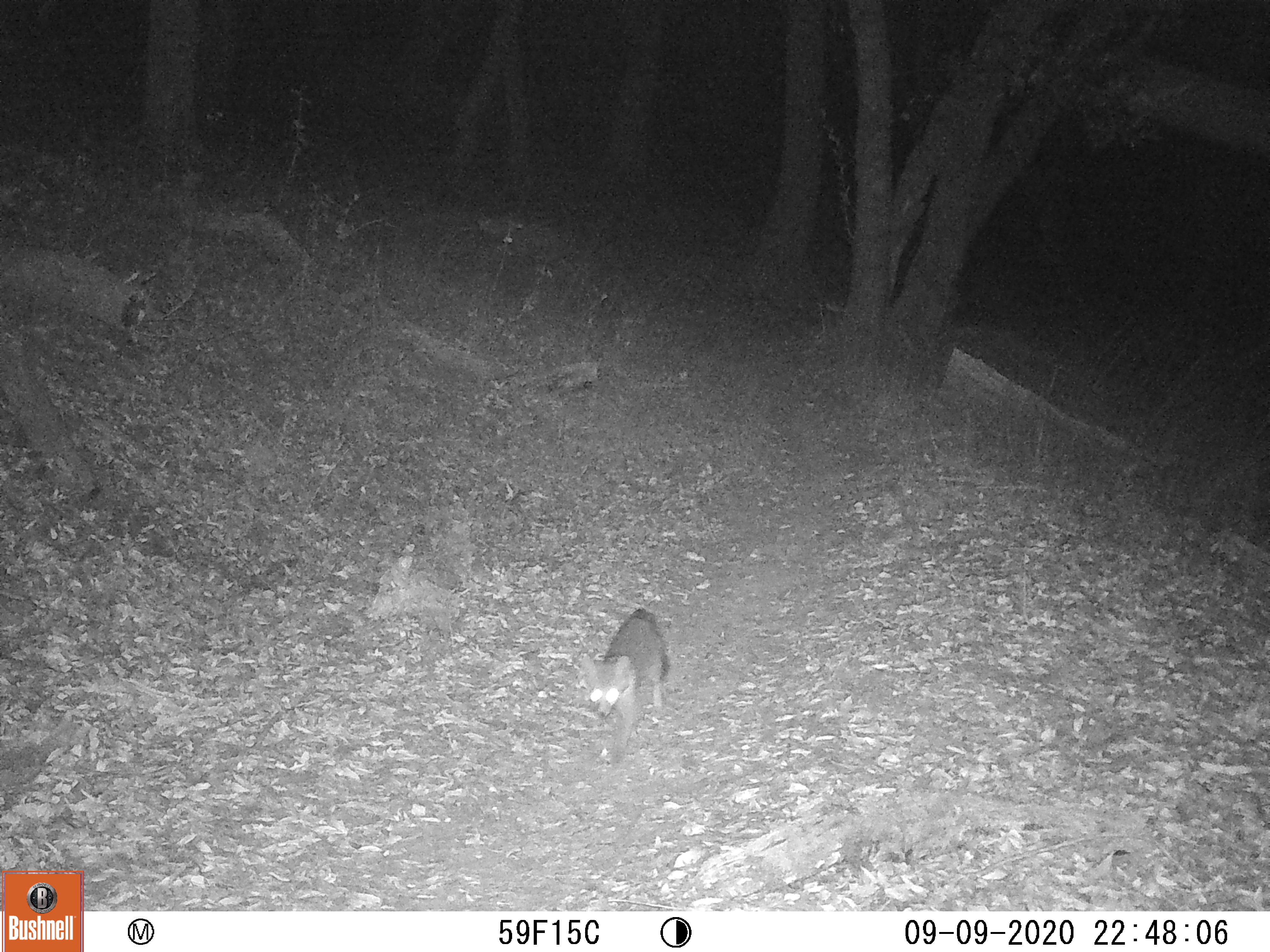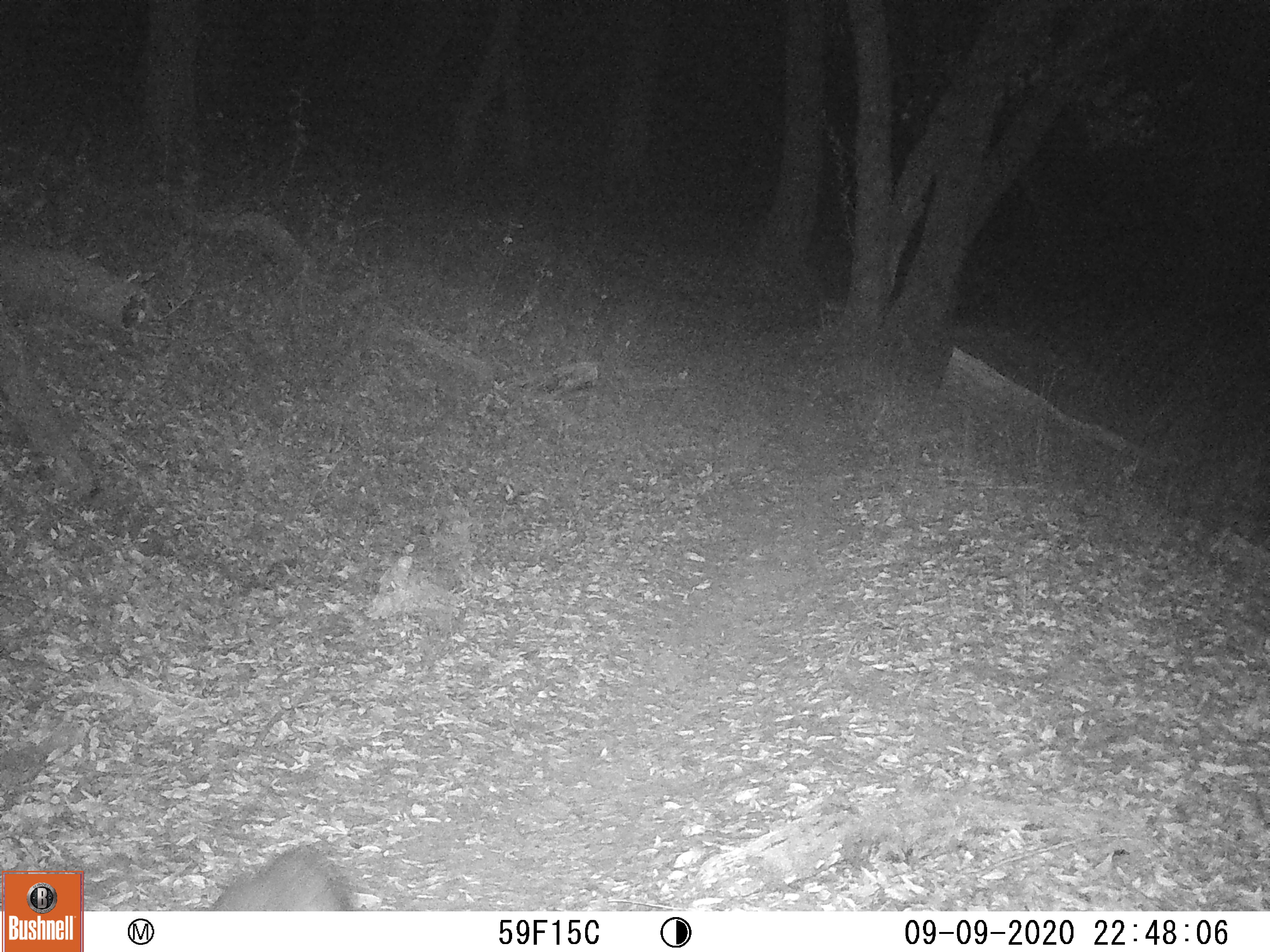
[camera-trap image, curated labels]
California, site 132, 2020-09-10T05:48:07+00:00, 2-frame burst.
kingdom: Animalia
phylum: Chordata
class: Mammalia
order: Carnivora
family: Canidae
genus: Urocyon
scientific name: Urocyon cinereoargenteus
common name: gray fox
Gray fox (Urocyon cinereoargenteus).